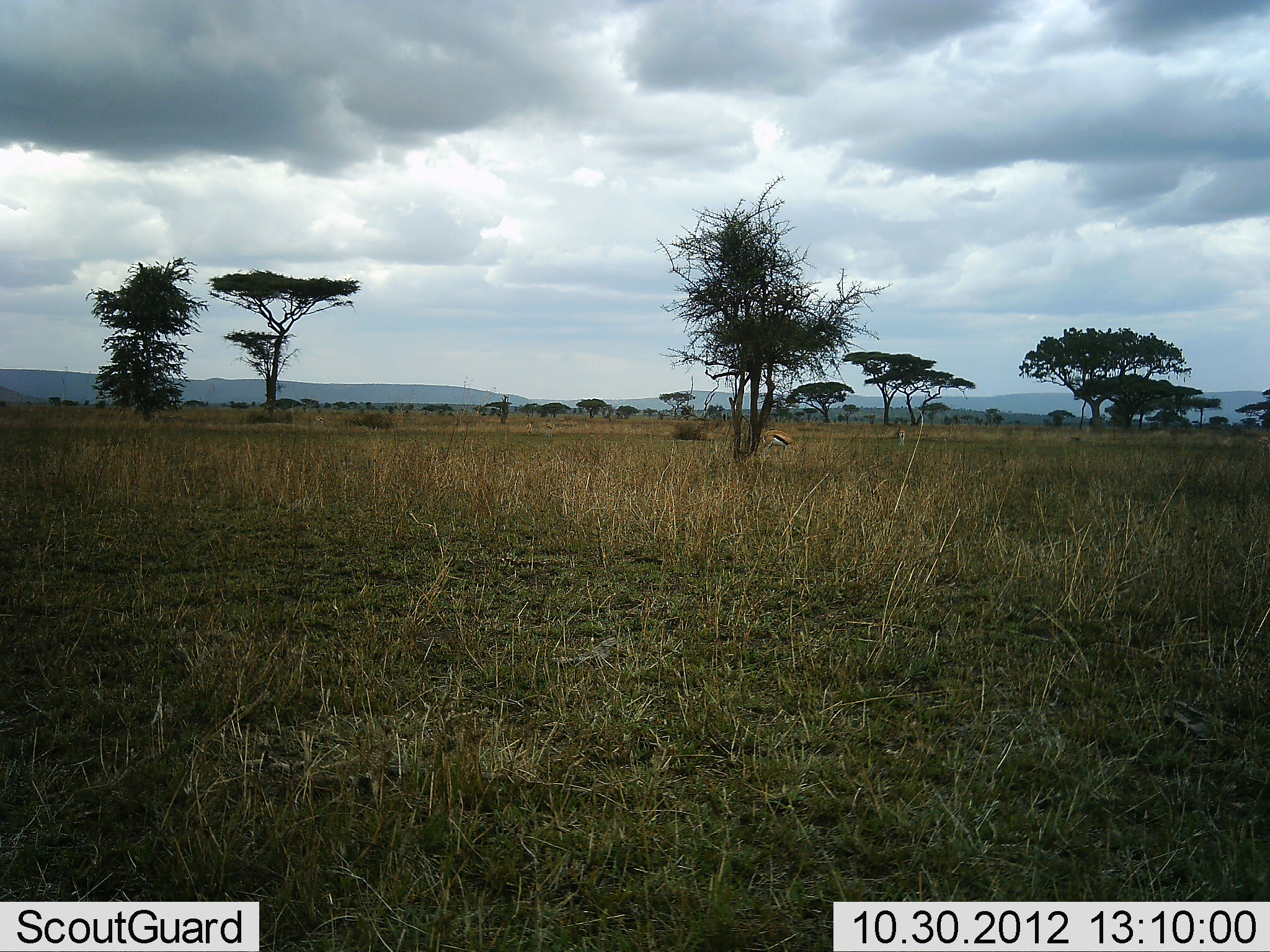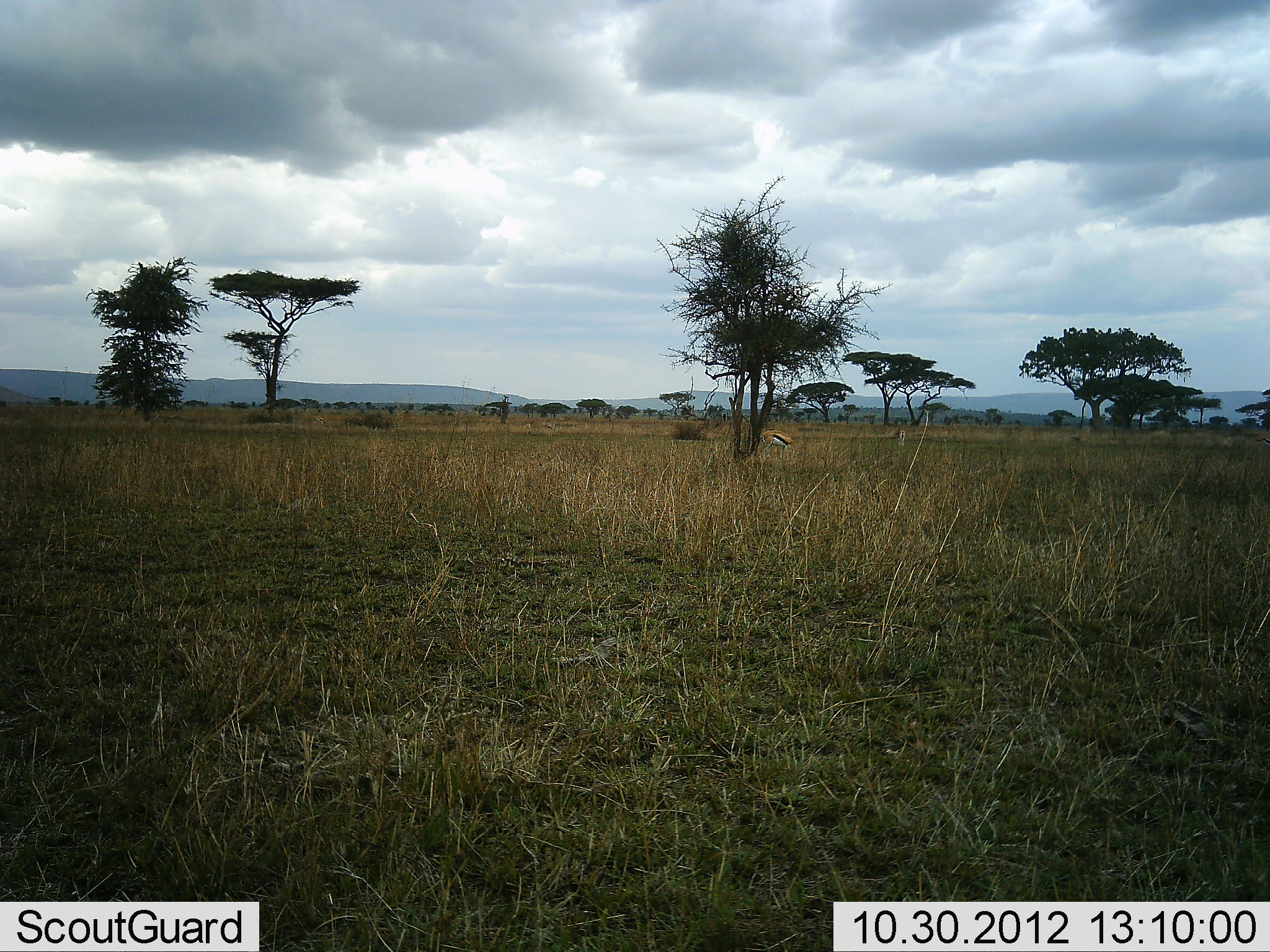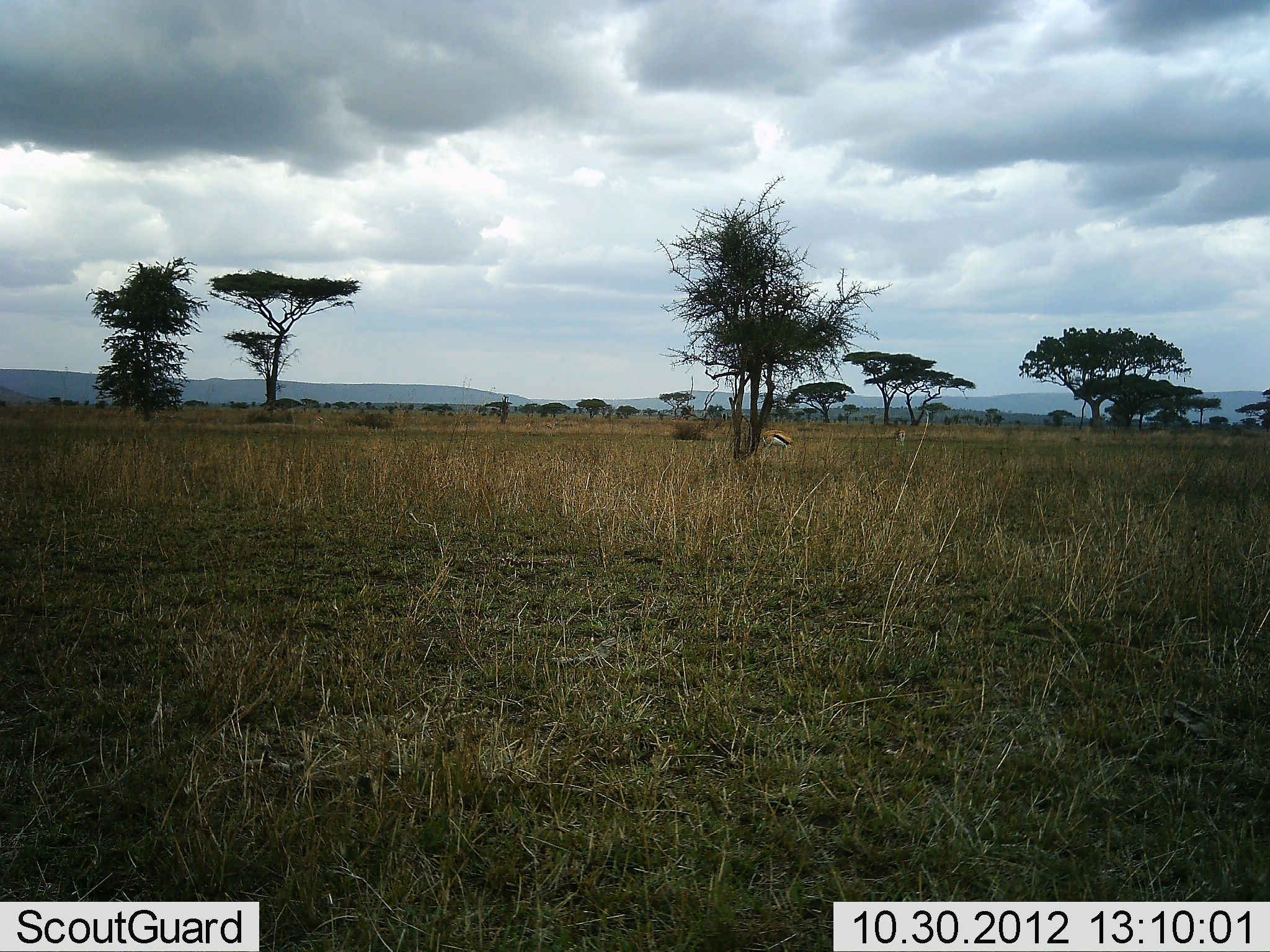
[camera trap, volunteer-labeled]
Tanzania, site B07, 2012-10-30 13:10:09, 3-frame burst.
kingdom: Animalia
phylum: Chordata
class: Mammalia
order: Artiodactyla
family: Bovidae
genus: Eudorcas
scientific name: Eudorcas thomsonii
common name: thomson's gazelle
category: gazellethomsons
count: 1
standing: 80%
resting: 0%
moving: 0%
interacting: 0%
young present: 0%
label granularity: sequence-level